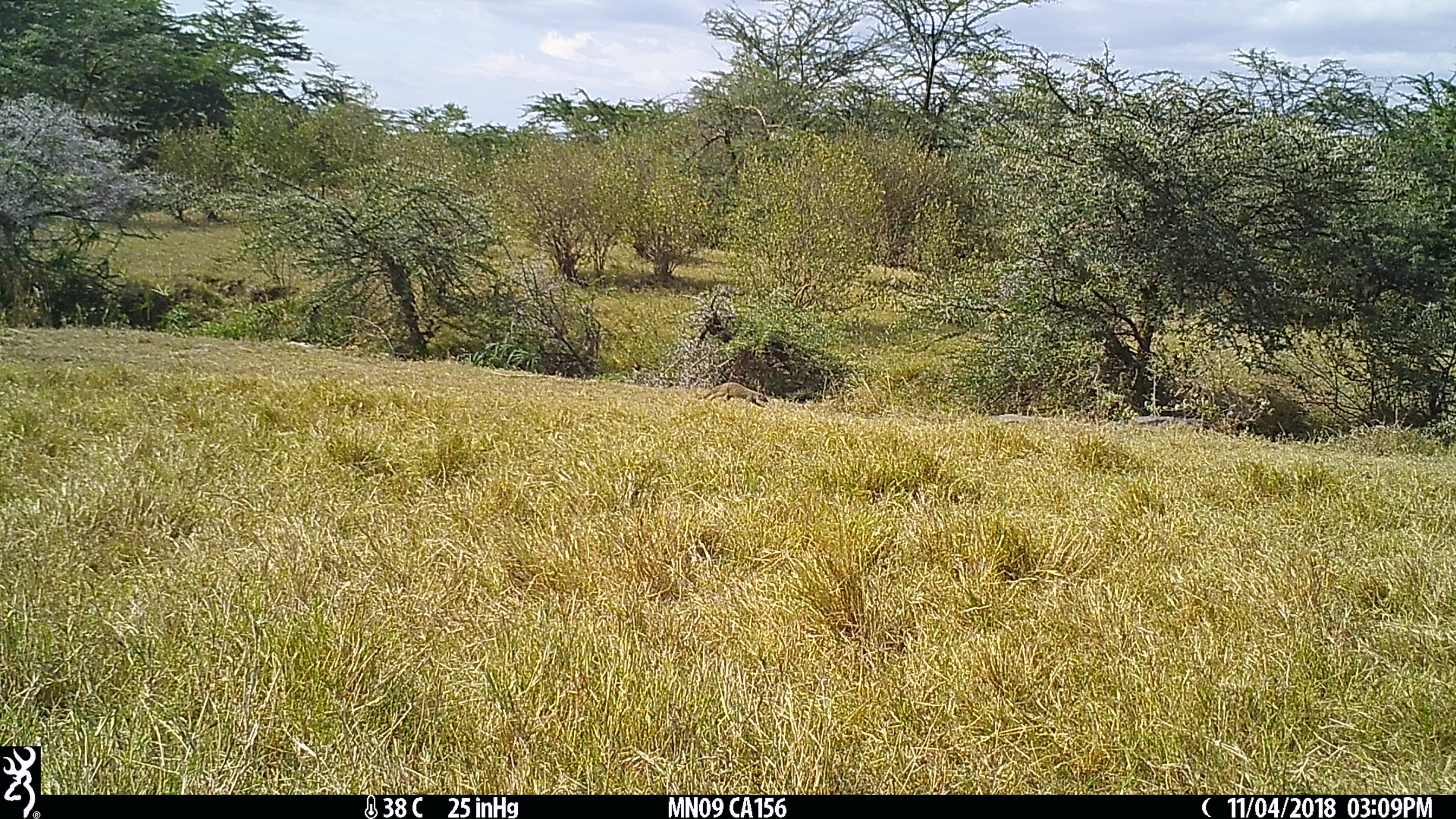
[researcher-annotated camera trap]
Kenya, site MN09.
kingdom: Animalia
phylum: Chordata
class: Mammalia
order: Carnivora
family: Herpestidae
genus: Mungos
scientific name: Mungos mungo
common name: banded mongoose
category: mongoose banded